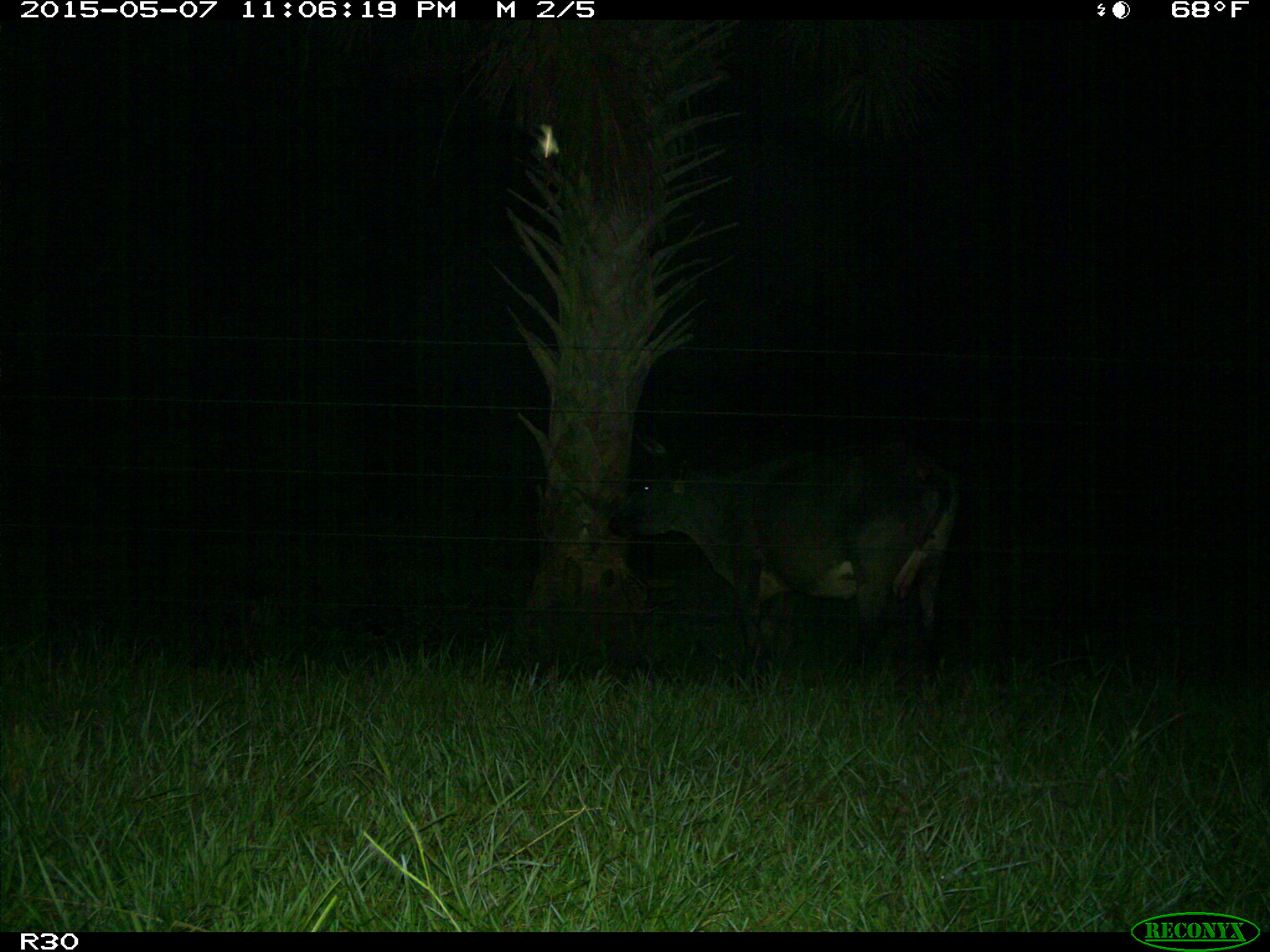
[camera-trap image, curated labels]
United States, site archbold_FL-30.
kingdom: Animalia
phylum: Chordata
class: Mammalia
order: Artiodactyla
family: Bovidae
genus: Bos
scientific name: Bos taurus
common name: domestic cow